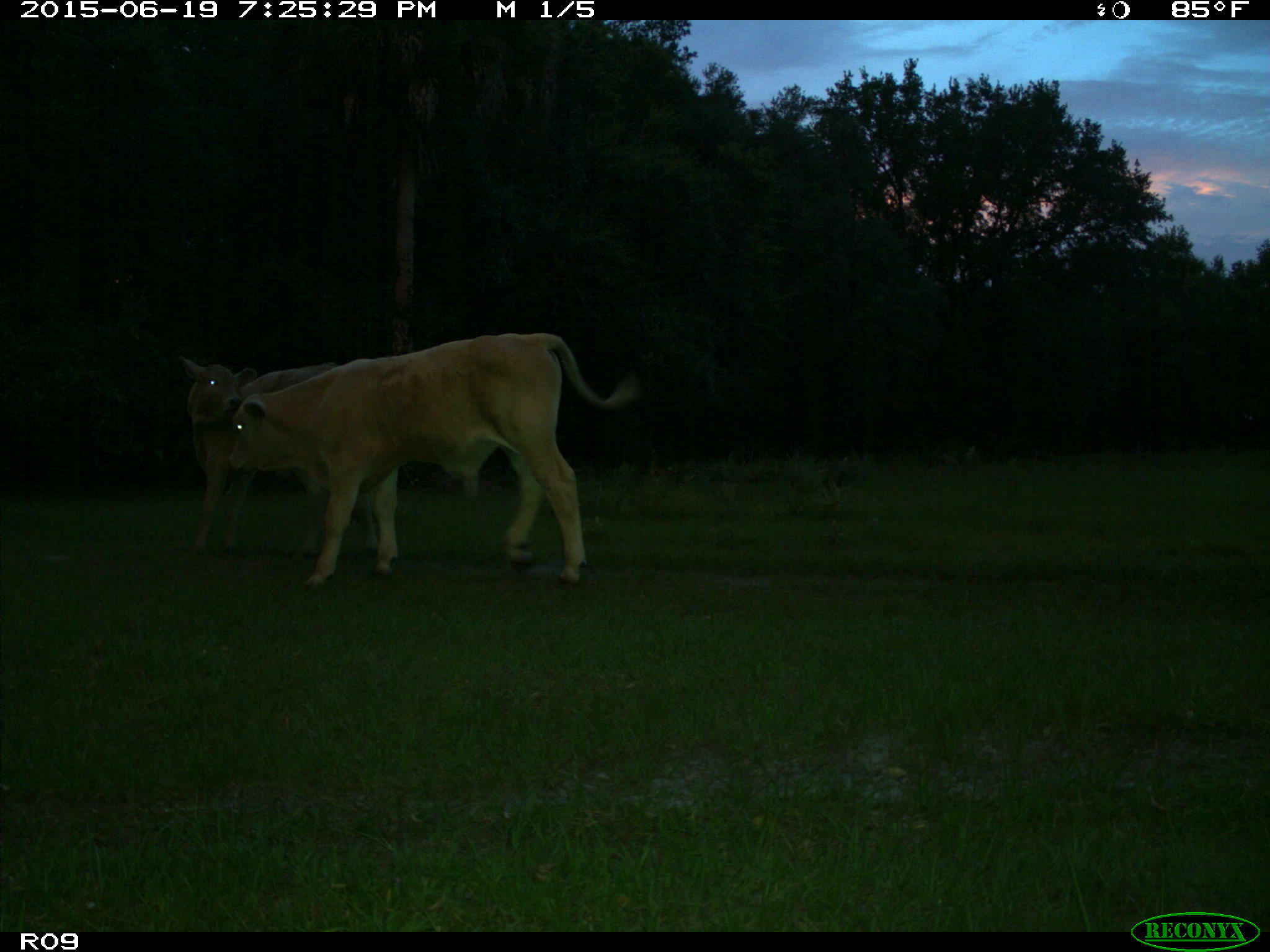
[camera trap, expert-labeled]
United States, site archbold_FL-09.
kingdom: Animalia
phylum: Chordata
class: Mammalia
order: Artiodactyla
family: Bovidae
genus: Bos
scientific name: Bos taurus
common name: domestic cow